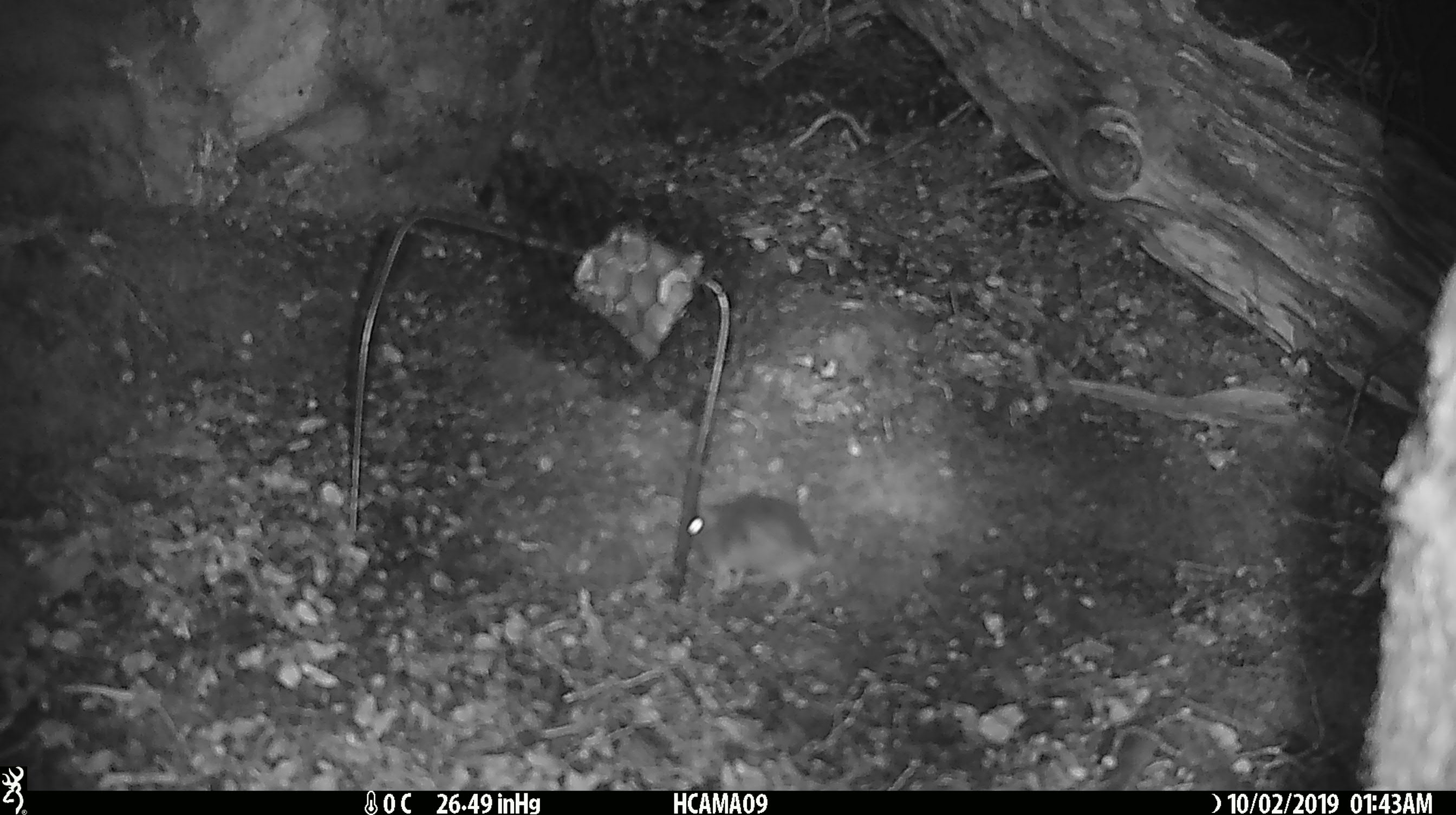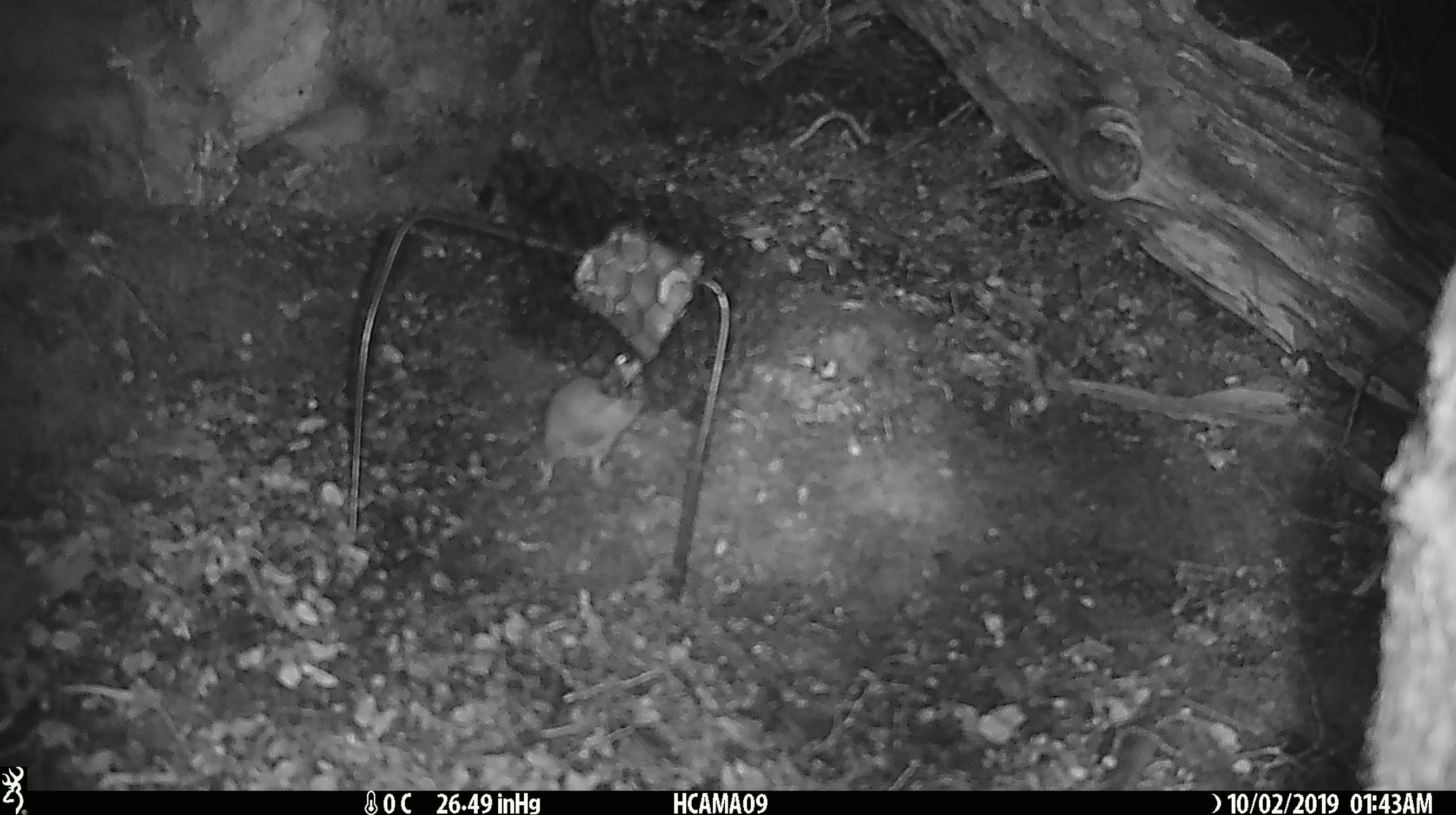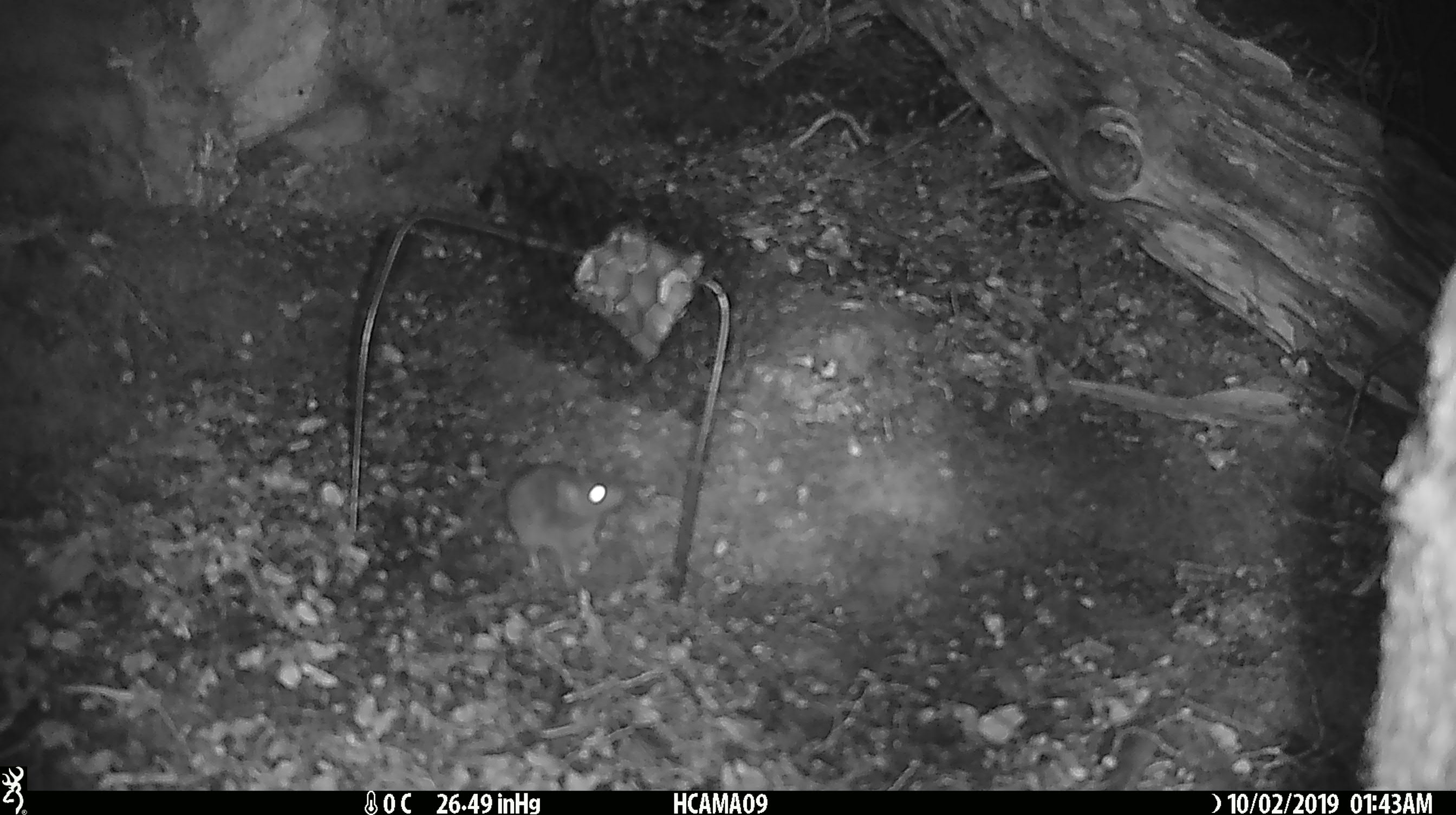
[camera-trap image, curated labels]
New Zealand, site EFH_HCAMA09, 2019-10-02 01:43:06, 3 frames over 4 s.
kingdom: Animalia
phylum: Chordata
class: Mammalia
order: Rodentia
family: Muridae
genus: Mus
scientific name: Mus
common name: mouse